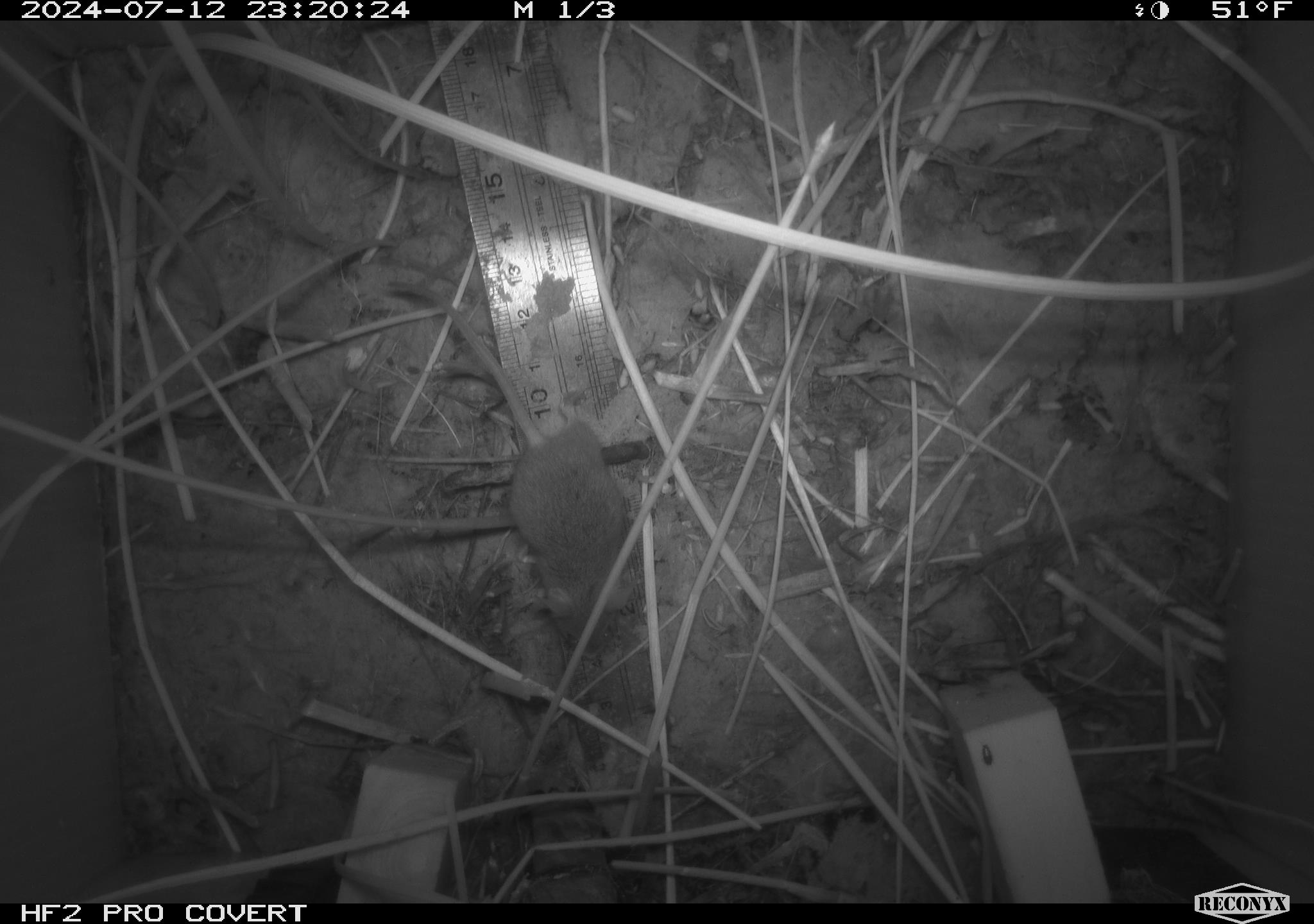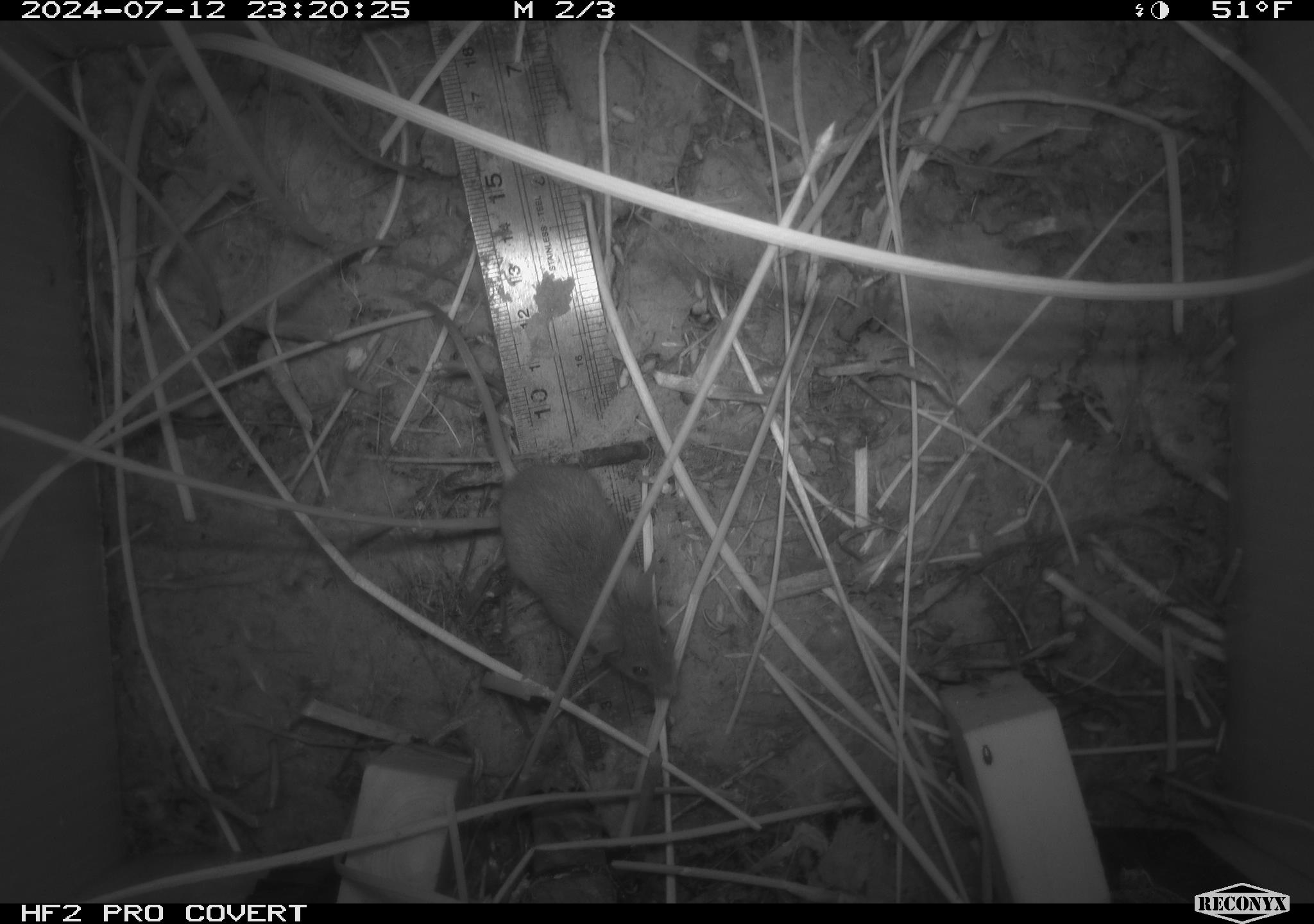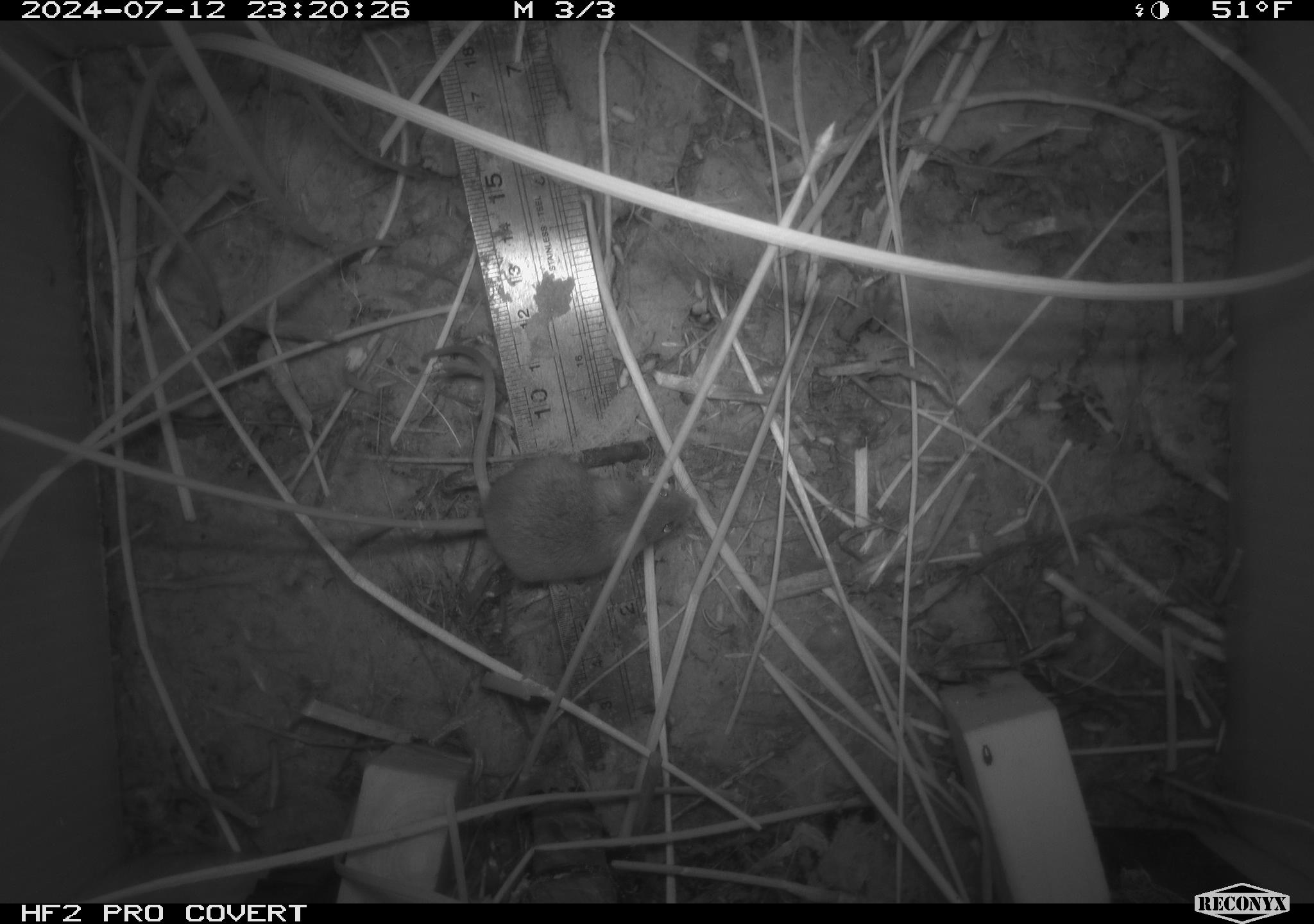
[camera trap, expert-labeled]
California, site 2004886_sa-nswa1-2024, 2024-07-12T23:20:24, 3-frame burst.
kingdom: Animalia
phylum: Chordata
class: Mammalia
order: Rodentia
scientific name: Rodentia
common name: rodent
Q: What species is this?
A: Rodent (Rodentia).